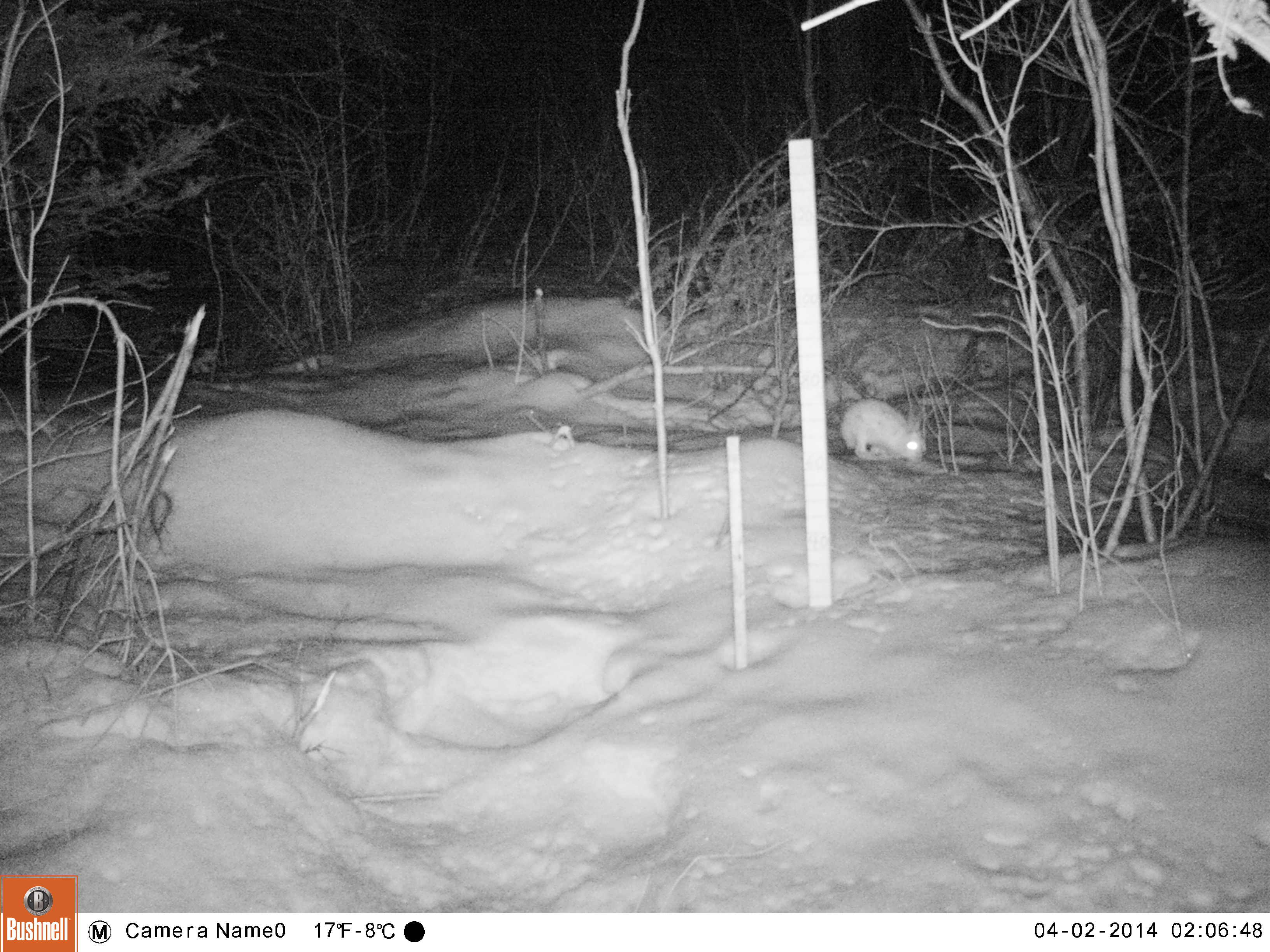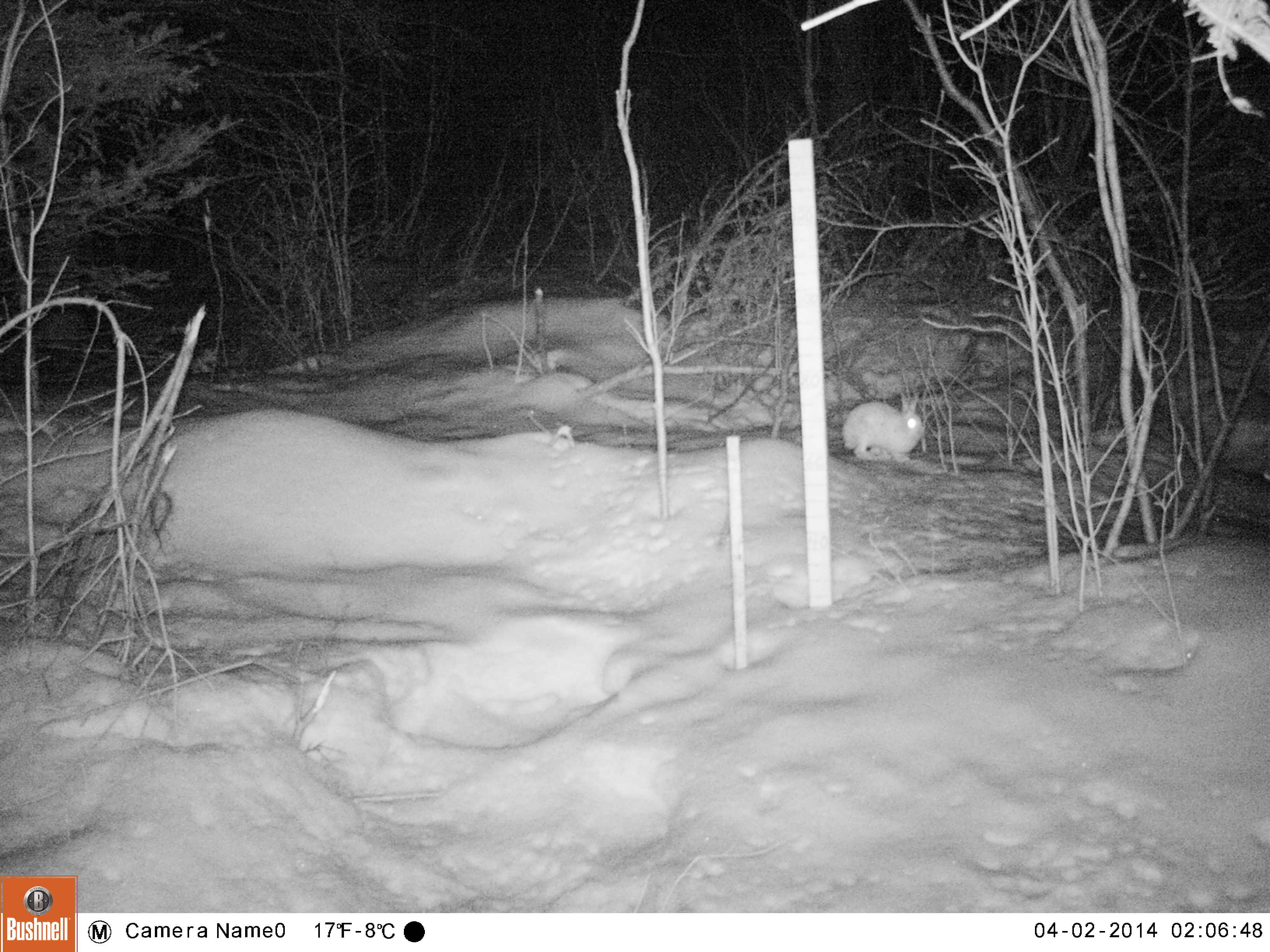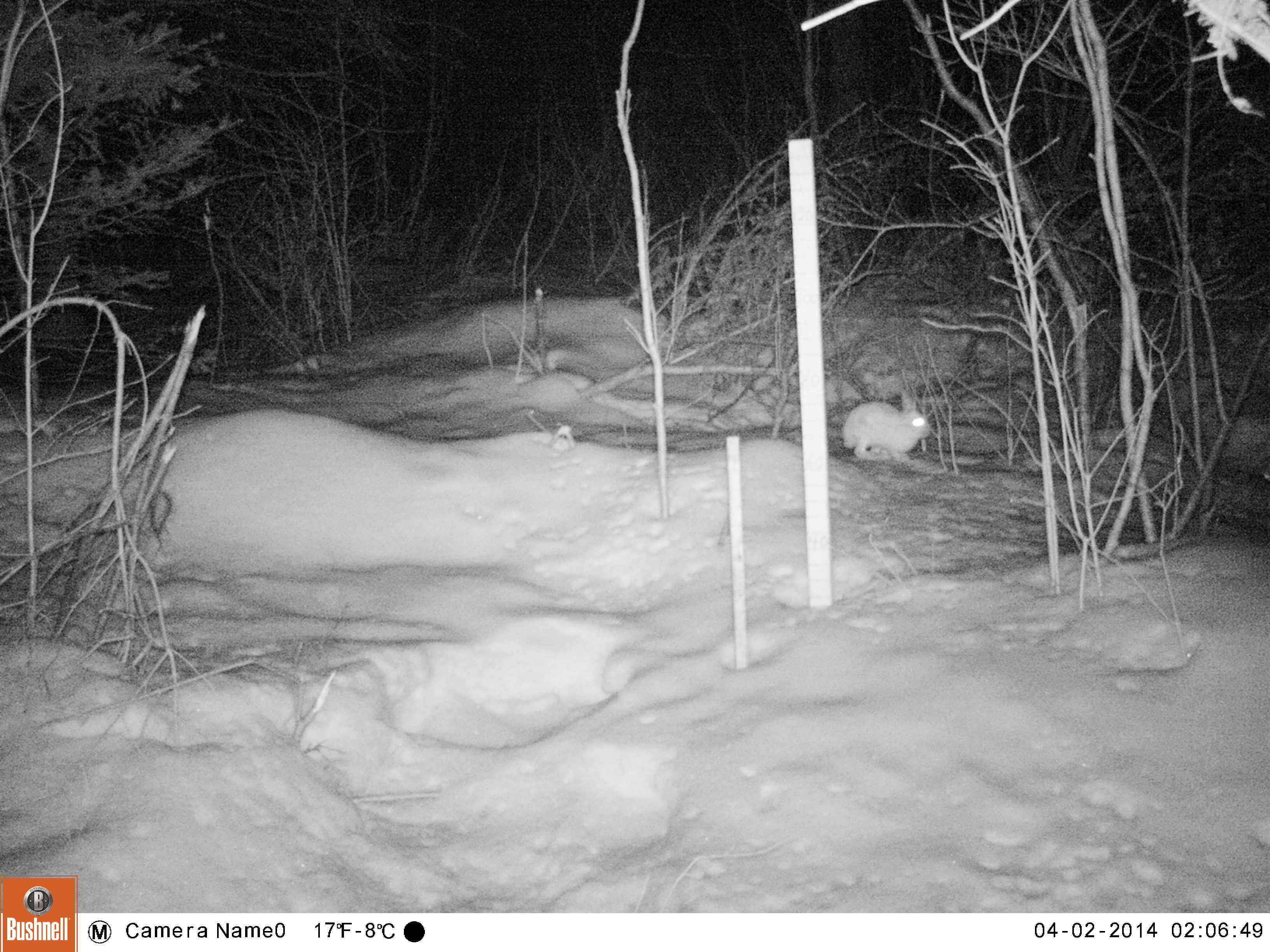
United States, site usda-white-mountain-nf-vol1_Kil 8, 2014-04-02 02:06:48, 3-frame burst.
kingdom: Animalia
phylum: Chordata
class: Mammalia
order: Lagomorpha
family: Leporidae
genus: Lepus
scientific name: Lepus americanus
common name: snowshoe hare